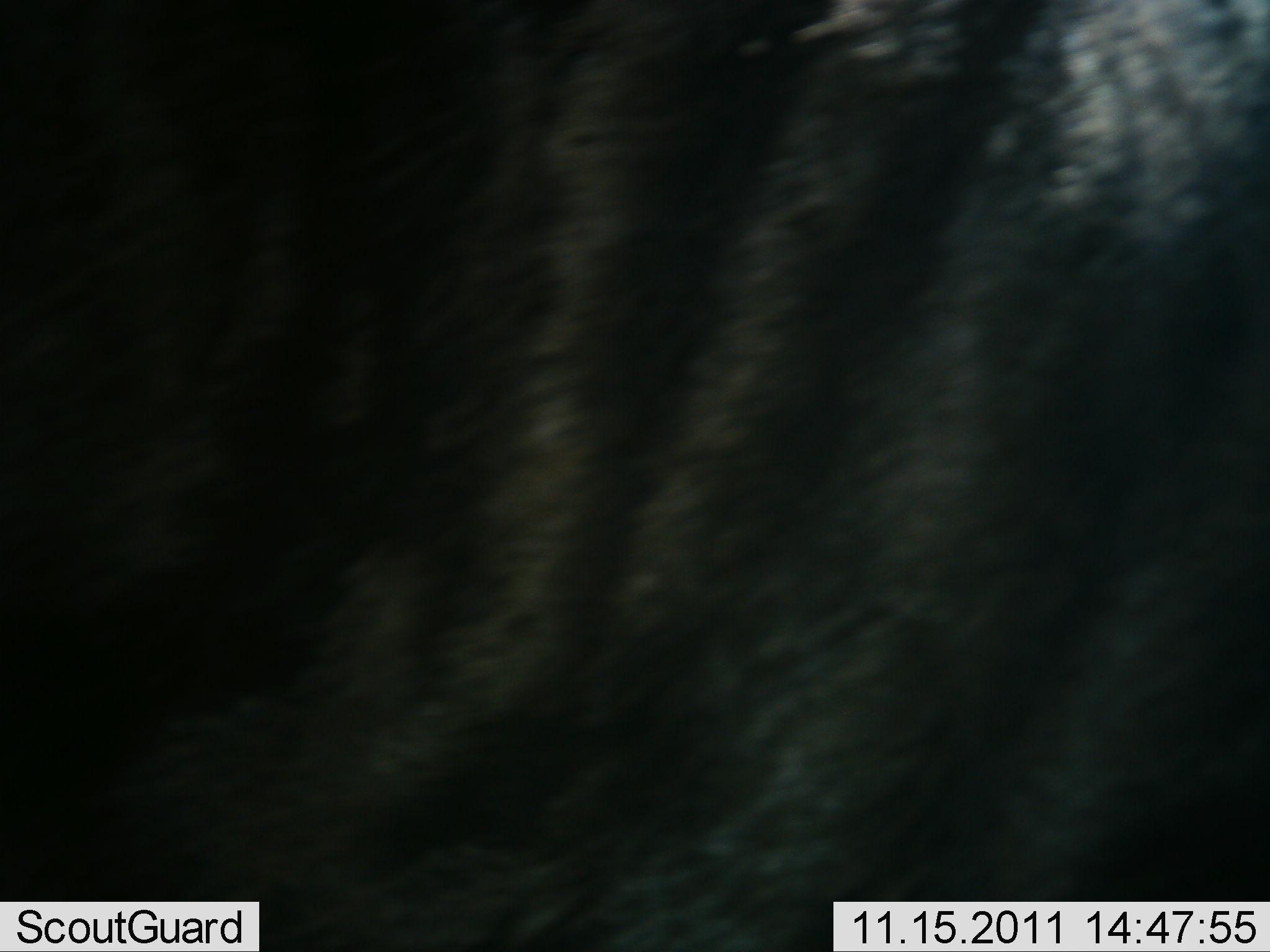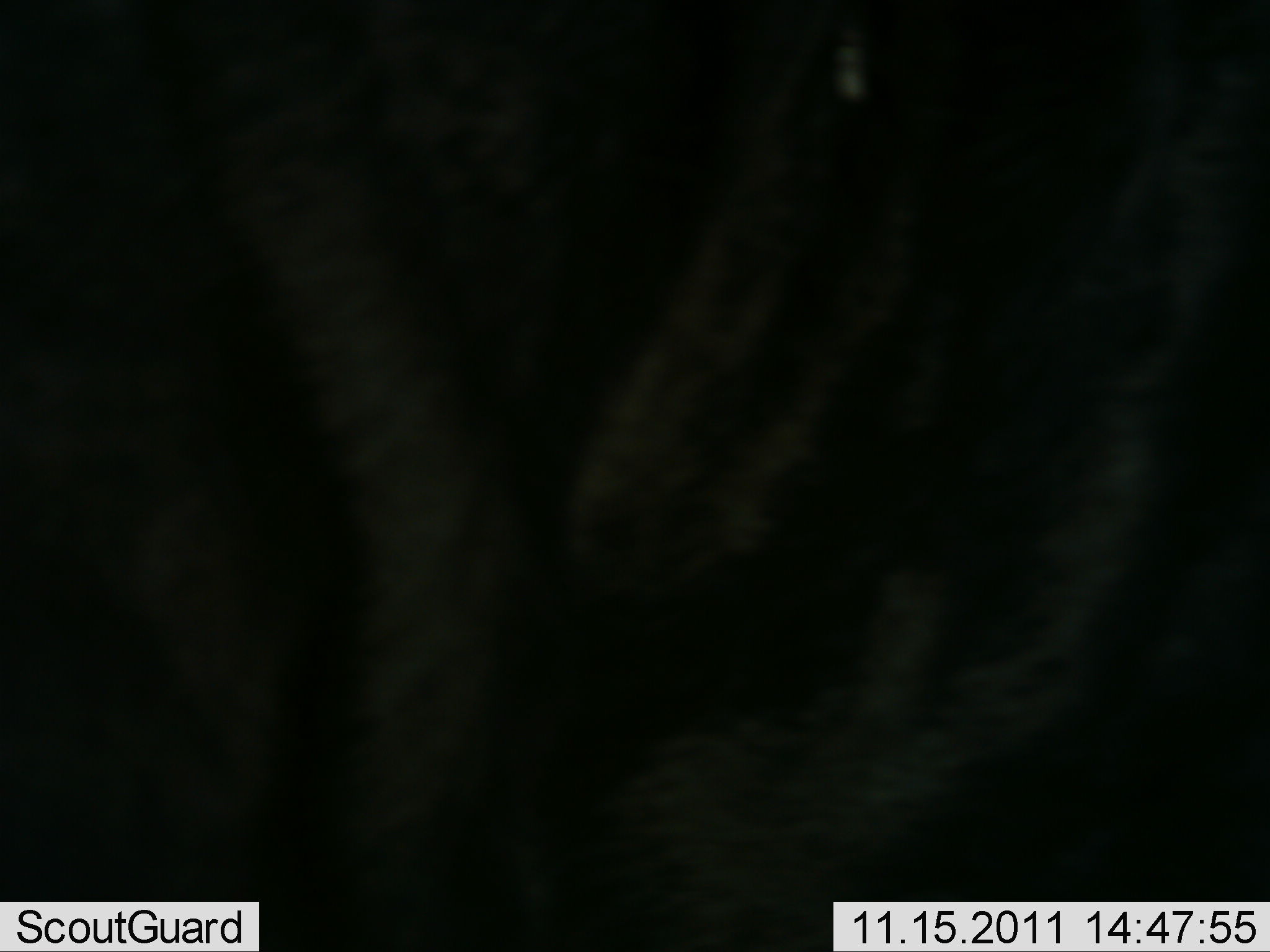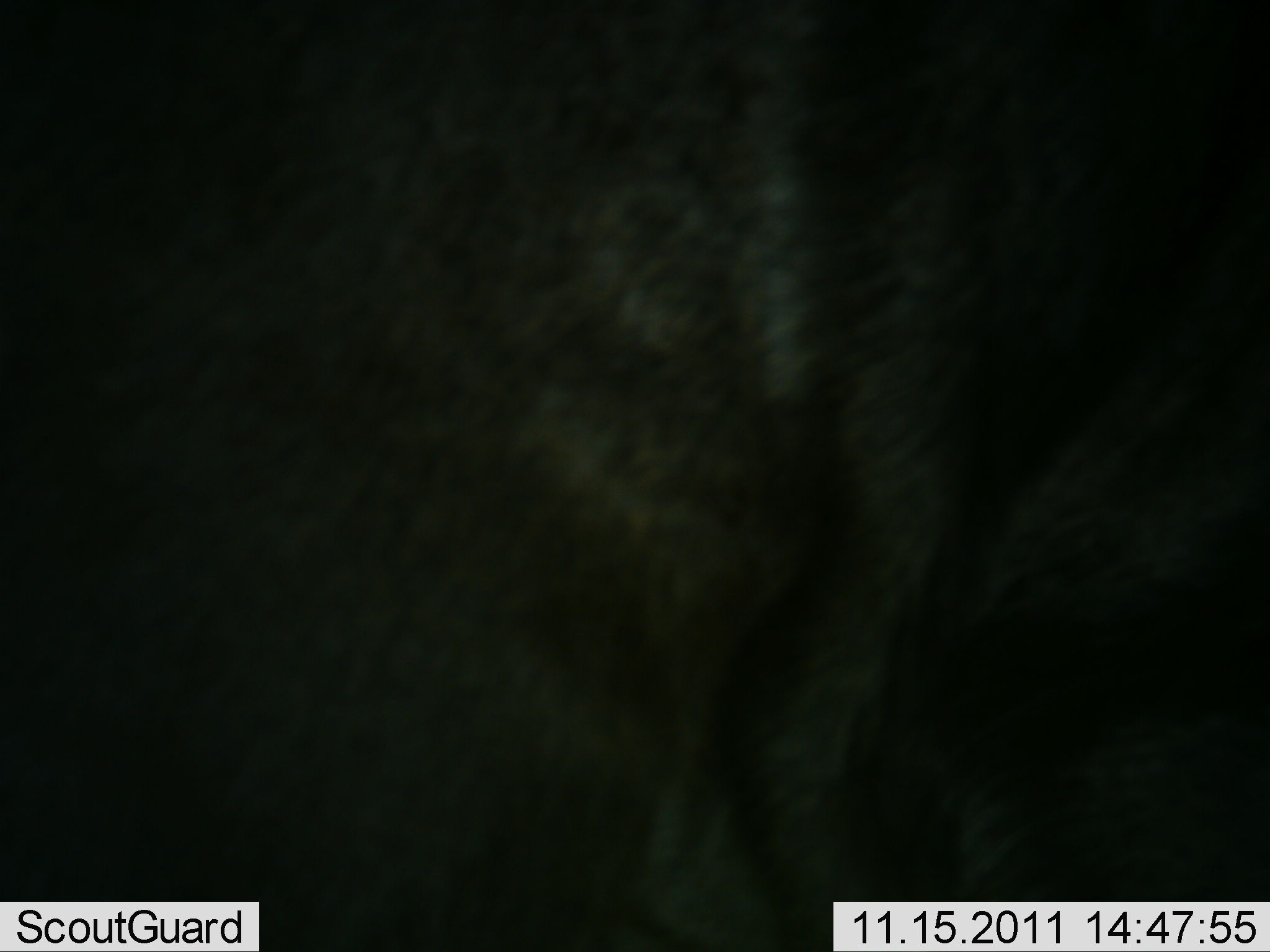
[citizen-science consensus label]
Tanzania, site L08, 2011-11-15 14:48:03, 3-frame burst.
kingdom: Animalia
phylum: Chordata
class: Mammalia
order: Artiodactyla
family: Bovidae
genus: Connochaetes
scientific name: Connochaetes taurinus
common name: blue wildebeest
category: wildebeest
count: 1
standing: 56%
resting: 0%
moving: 44%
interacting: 0%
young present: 0%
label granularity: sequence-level